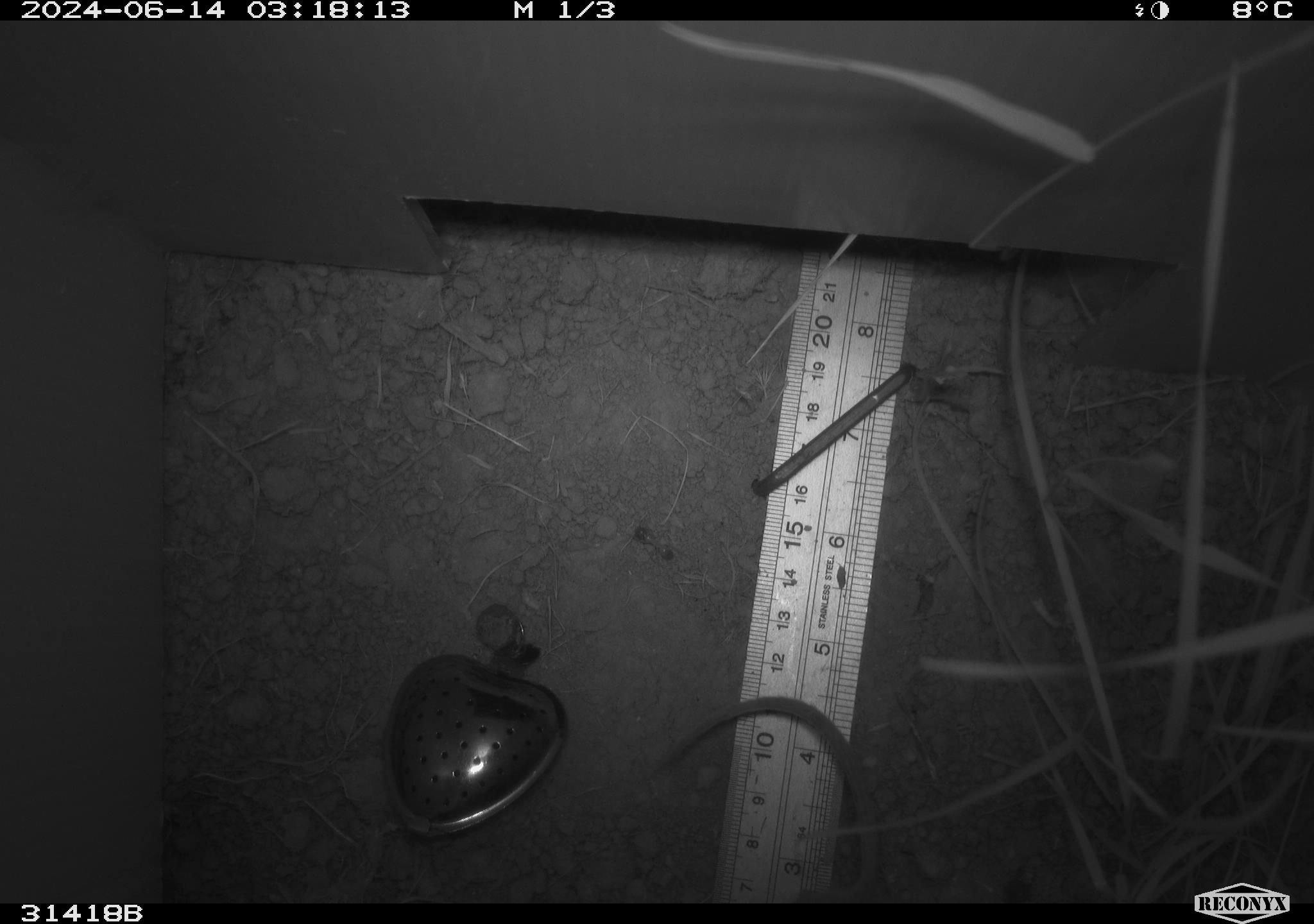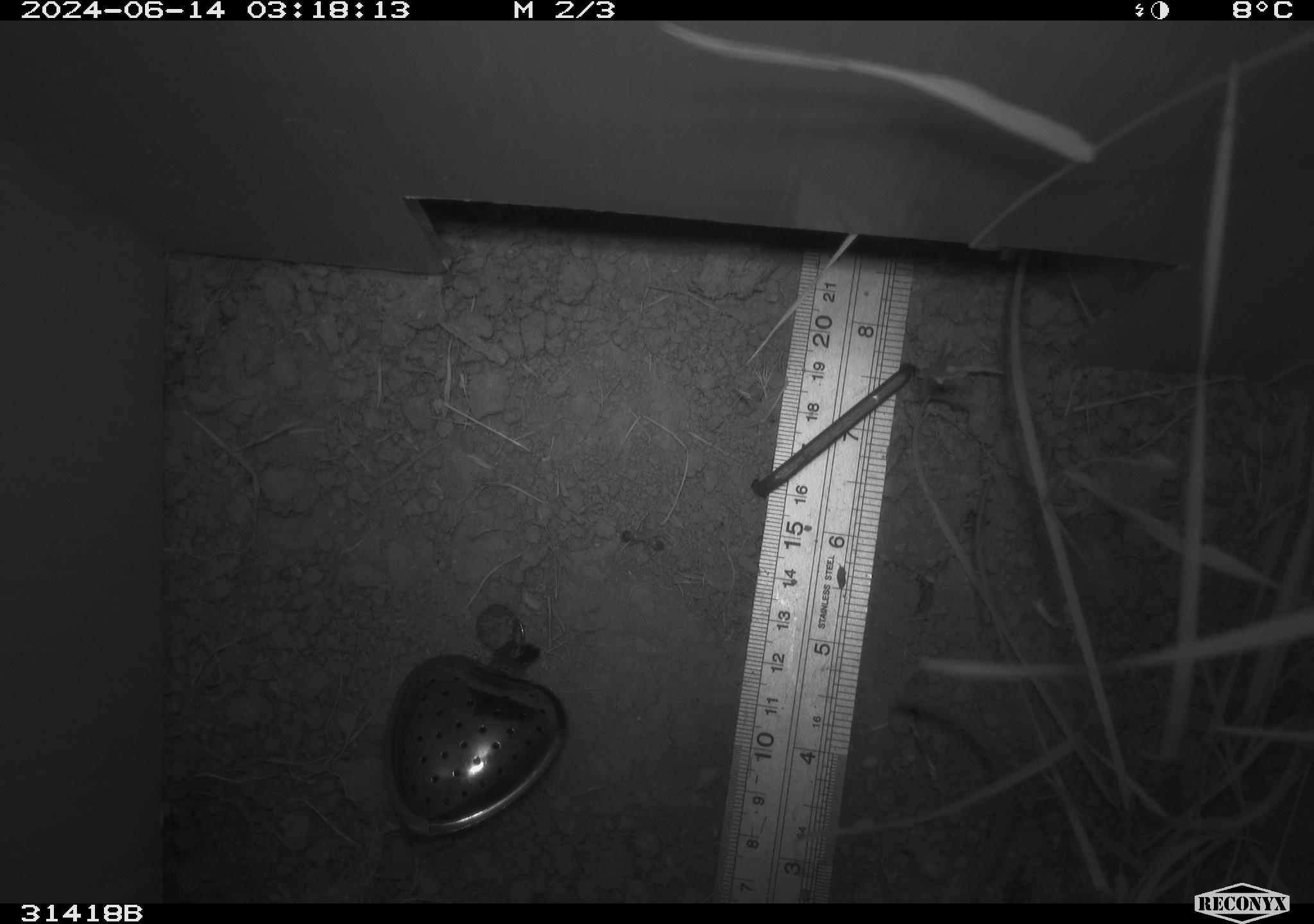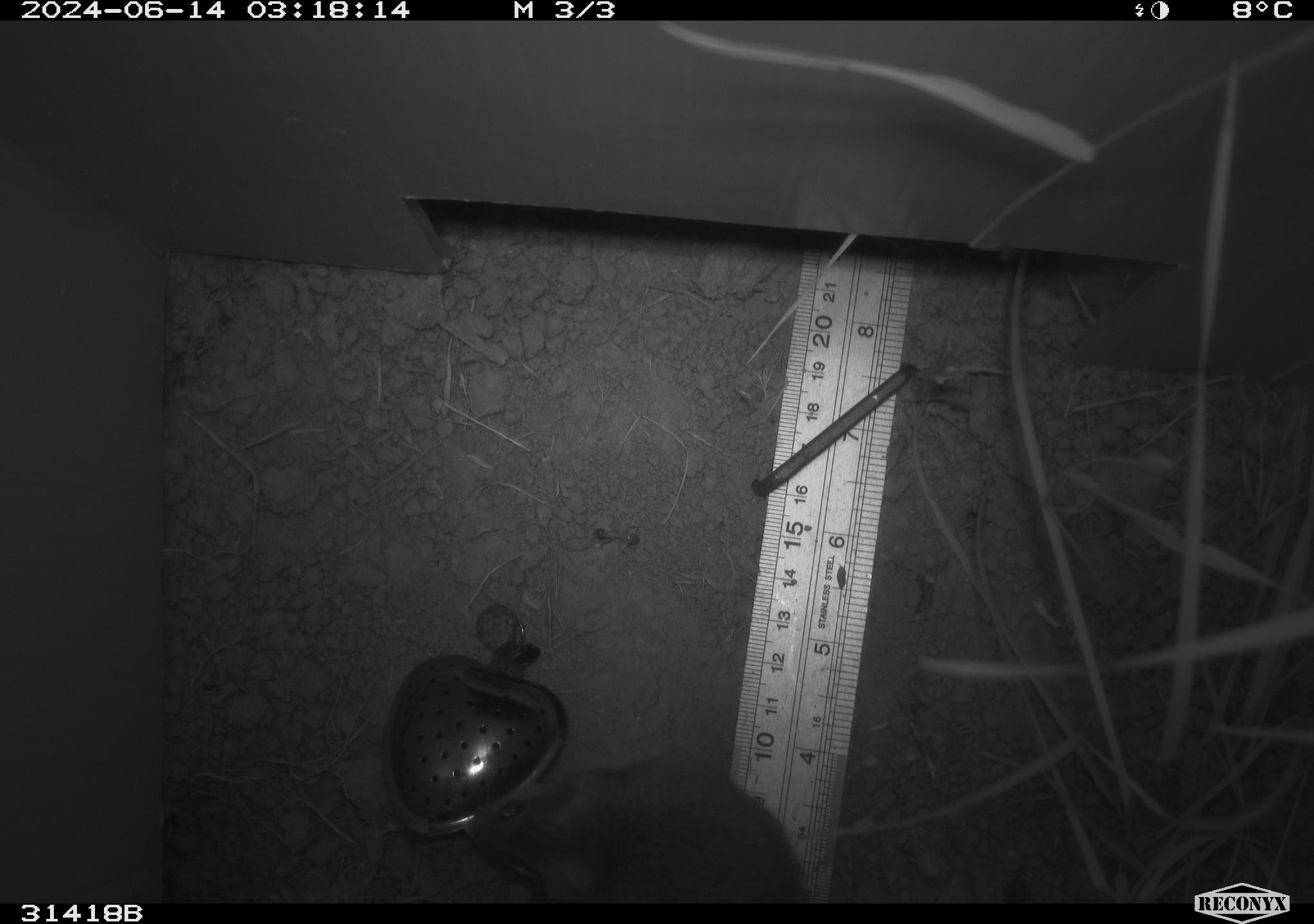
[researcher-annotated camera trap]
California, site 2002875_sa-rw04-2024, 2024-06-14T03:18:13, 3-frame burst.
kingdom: Animalia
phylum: Chordata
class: Mammalia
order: Rodentia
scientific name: Rodentia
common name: rodent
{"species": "rodent (Rodentia)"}